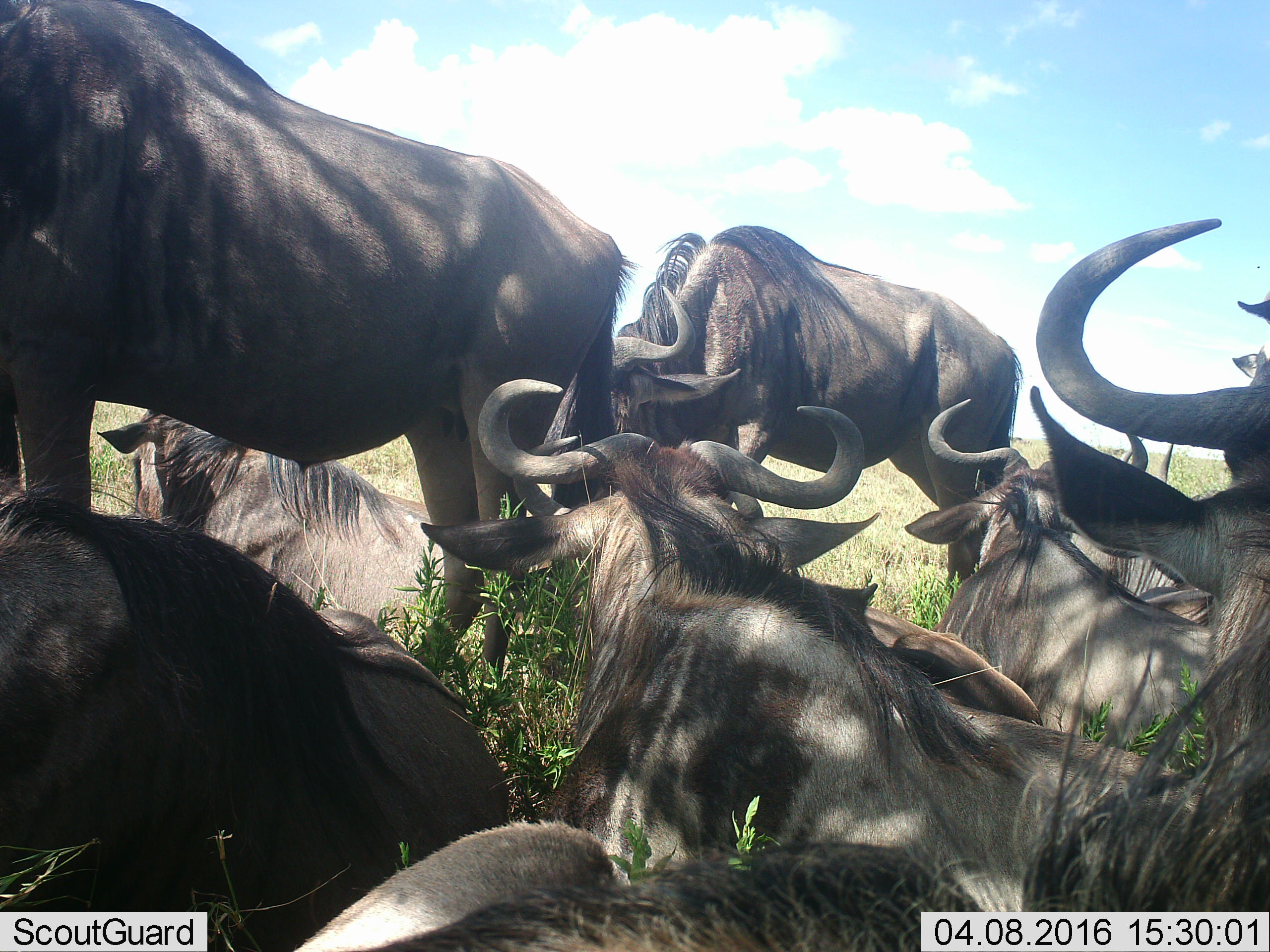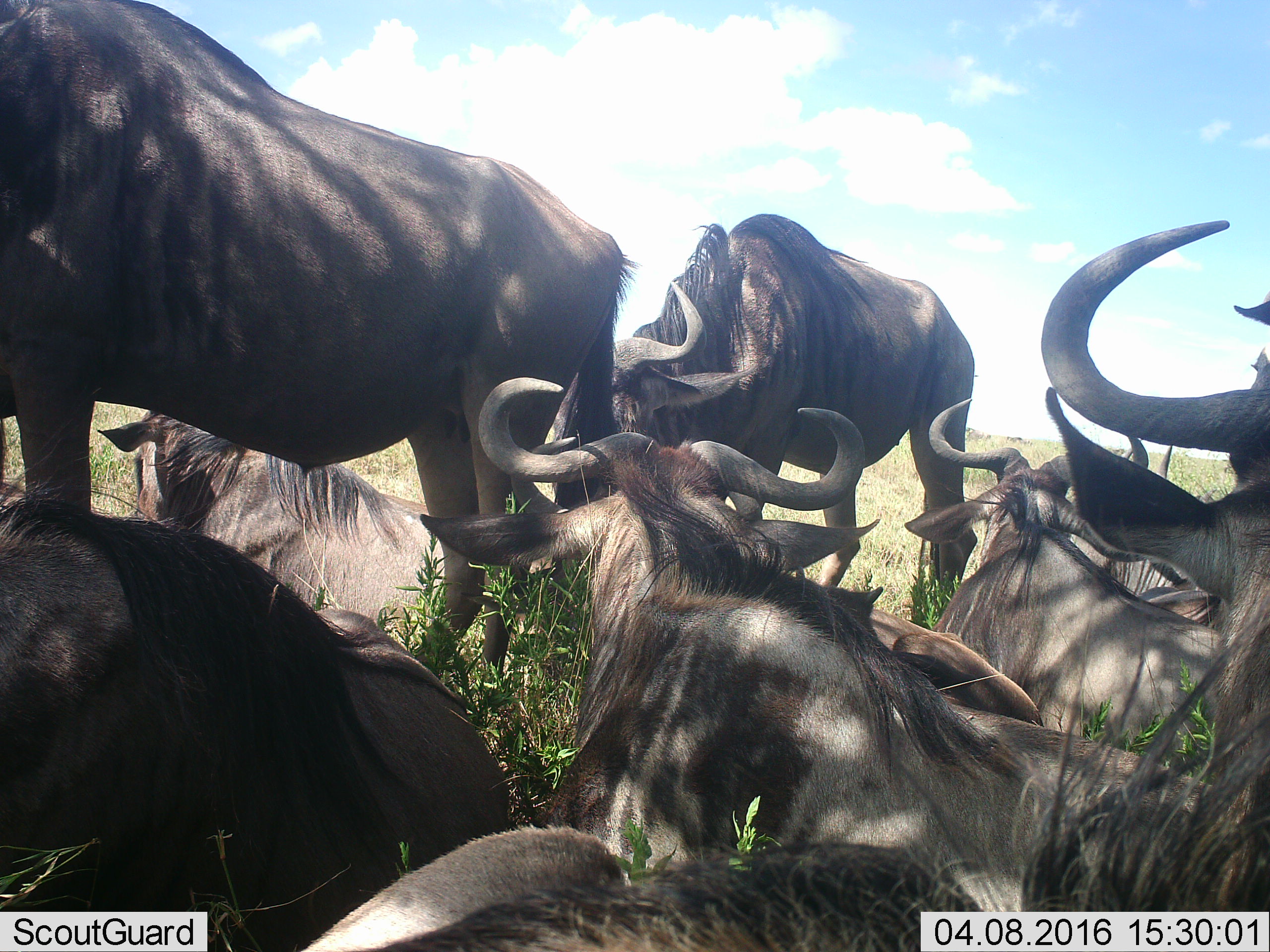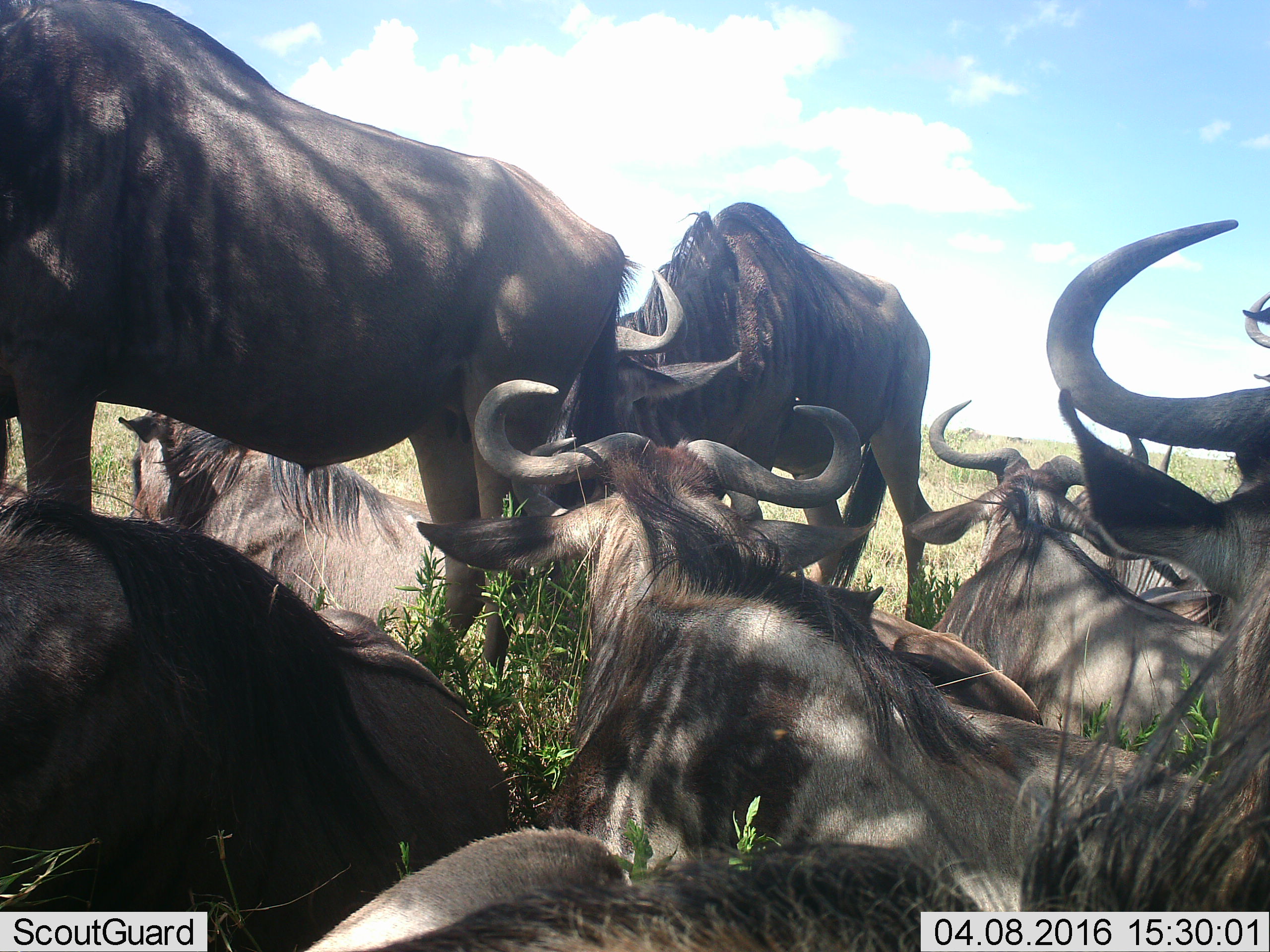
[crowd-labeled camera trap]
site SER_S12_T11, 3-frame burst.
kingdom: Animalia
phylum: Chordata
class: Mammalia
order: Artiodactyla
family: Bovidae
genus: Connochaetes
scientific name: Connochaetes taurinus taurinus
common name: blue wildebeest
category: wildebeestblue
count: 8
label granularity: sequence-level